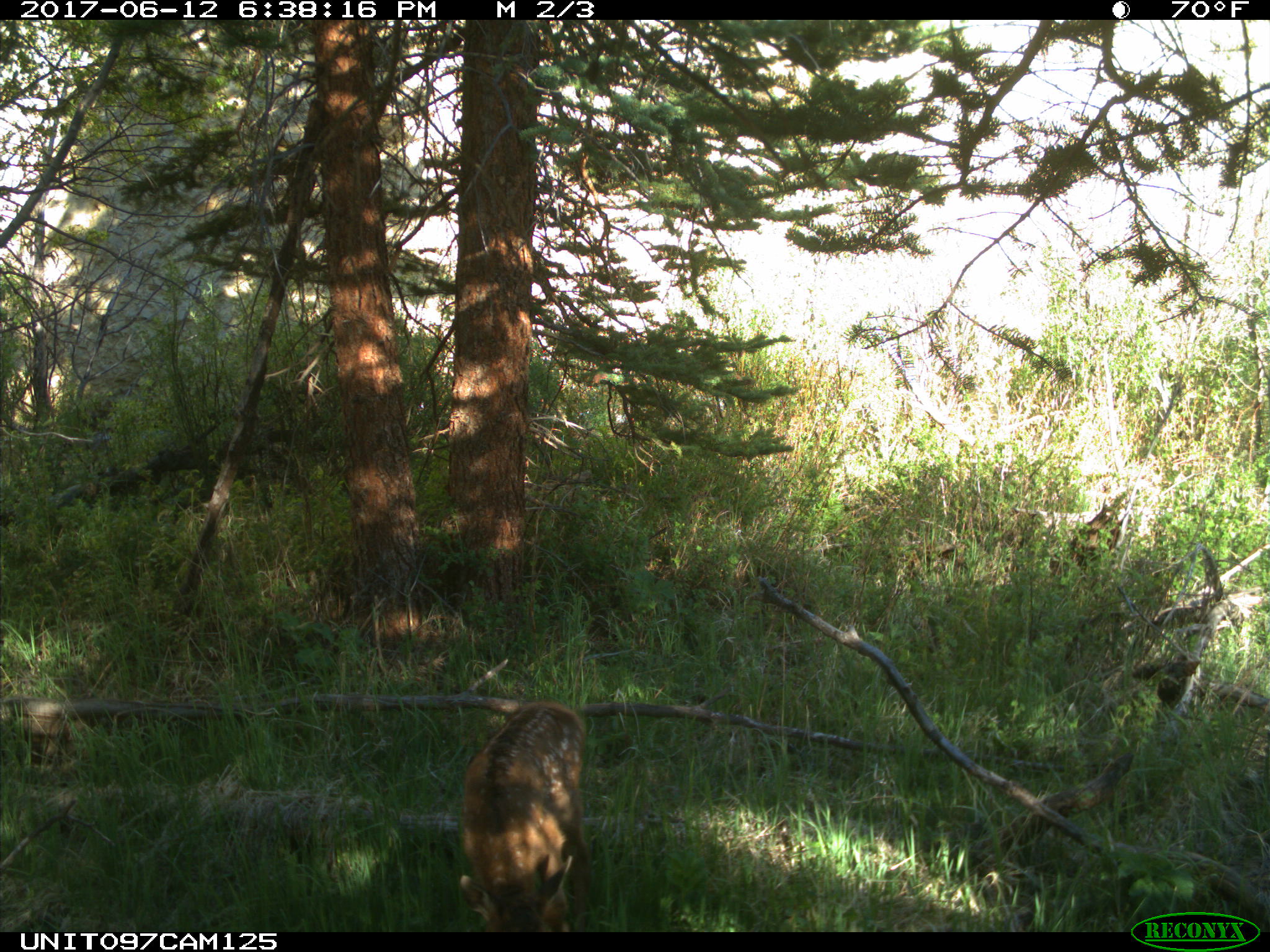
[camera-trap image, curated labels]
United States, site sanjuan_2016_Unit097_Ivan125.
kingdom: Animalia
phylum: Chordata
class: Mammalia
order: Artiodactyla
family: Cervidae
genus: Cervus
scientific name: Cervus elaphus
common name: red deer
Cervus elaphus (red deer).